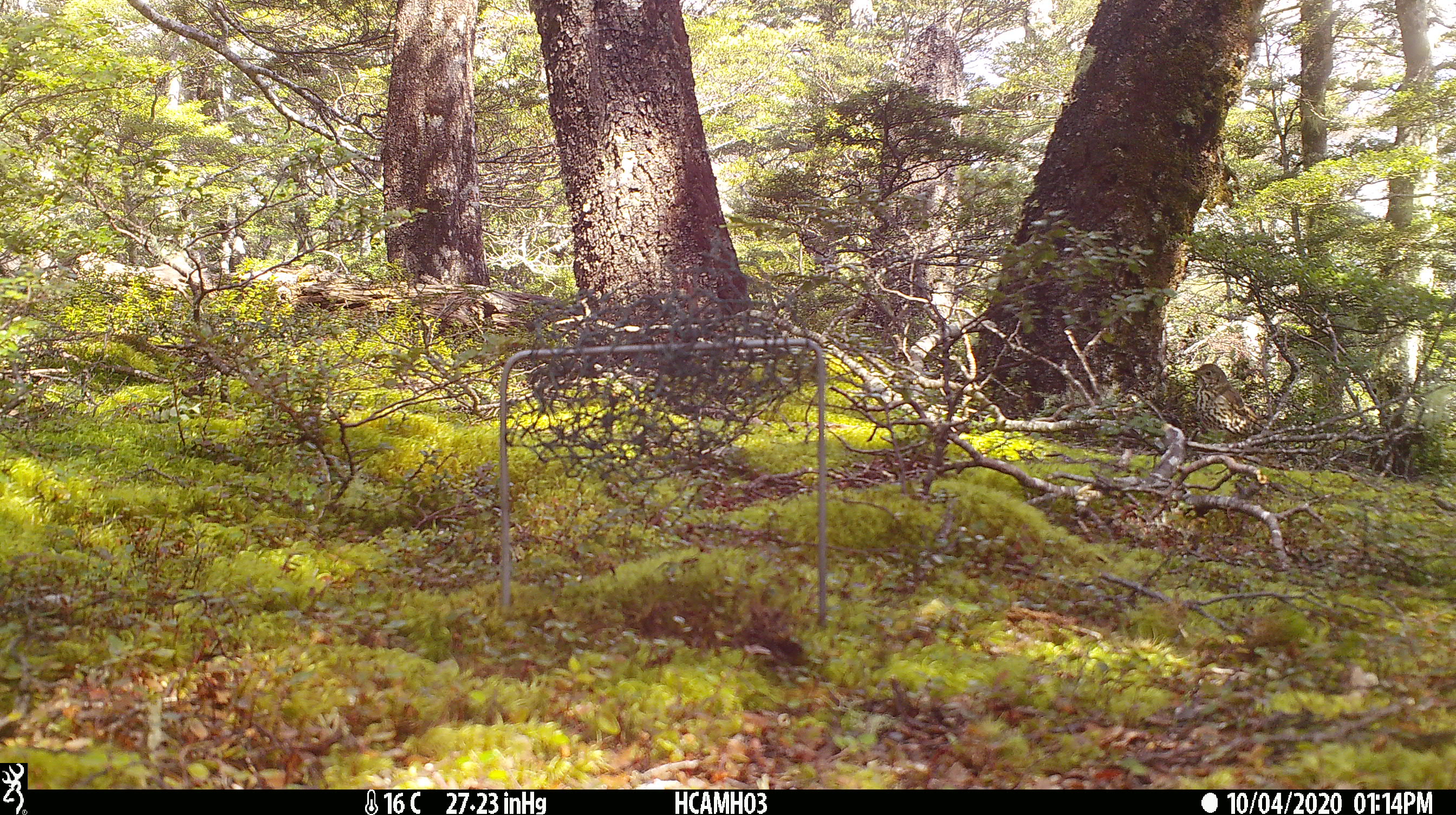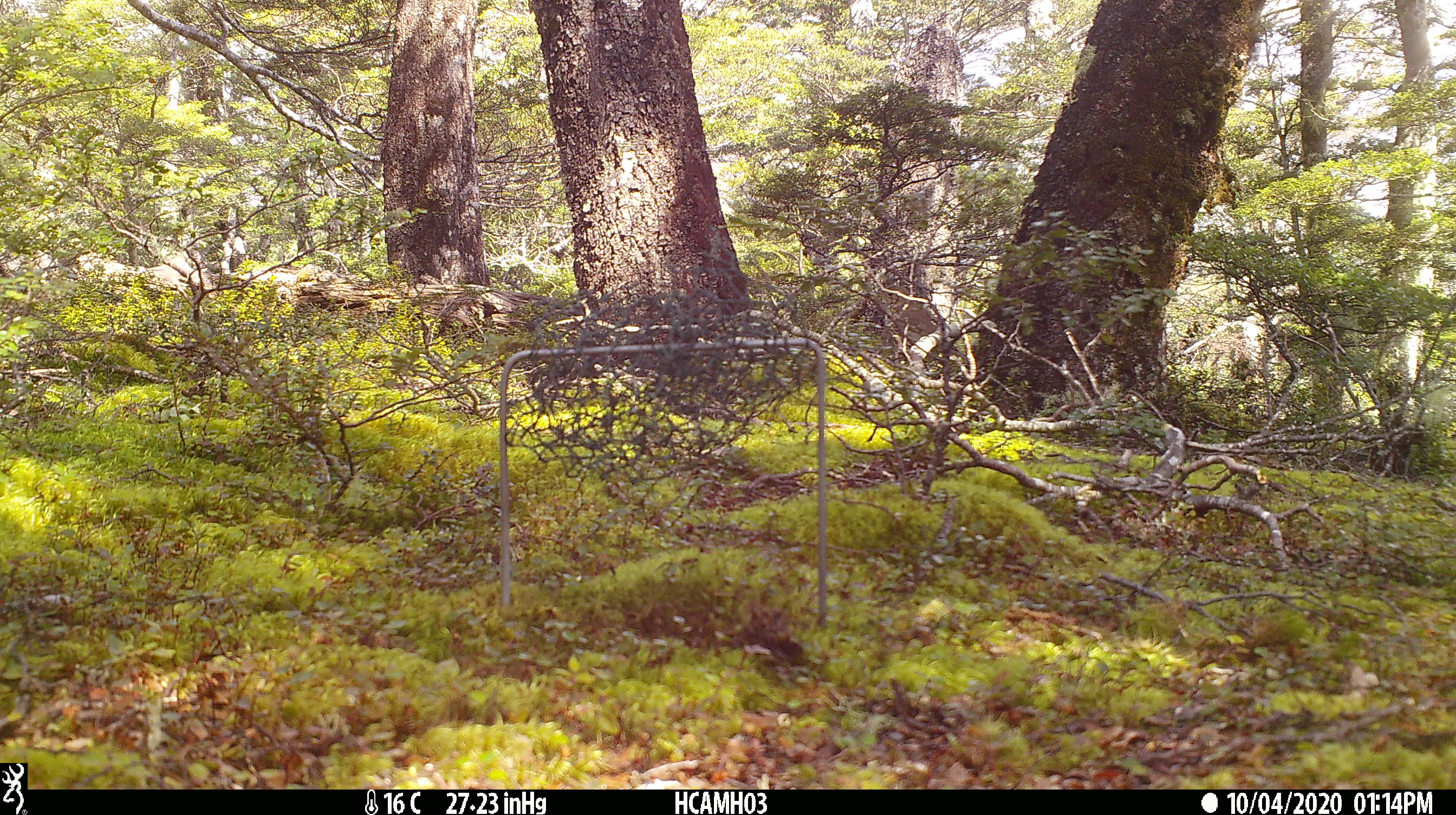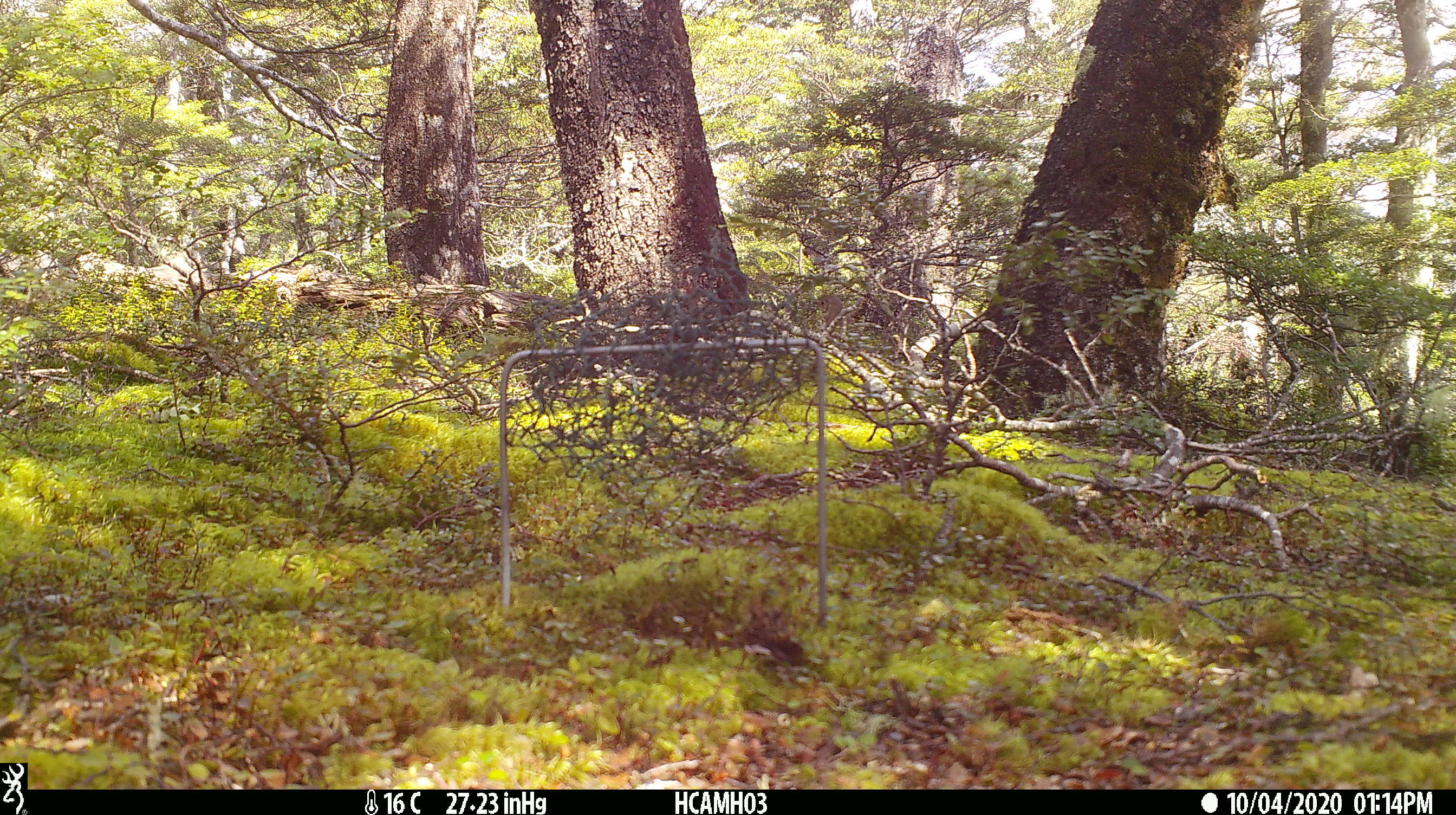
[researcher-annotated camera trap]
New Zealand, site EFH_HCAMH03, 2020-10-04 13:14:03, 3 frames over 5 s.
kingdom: Animalia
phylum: Chordata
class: Aves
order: Passeriformes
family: Turdidae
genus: Turdus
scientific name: Turdus philomelos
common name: song thrush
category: thrush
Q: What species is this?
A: Thrush (song thrush) (Turdus philomelos).